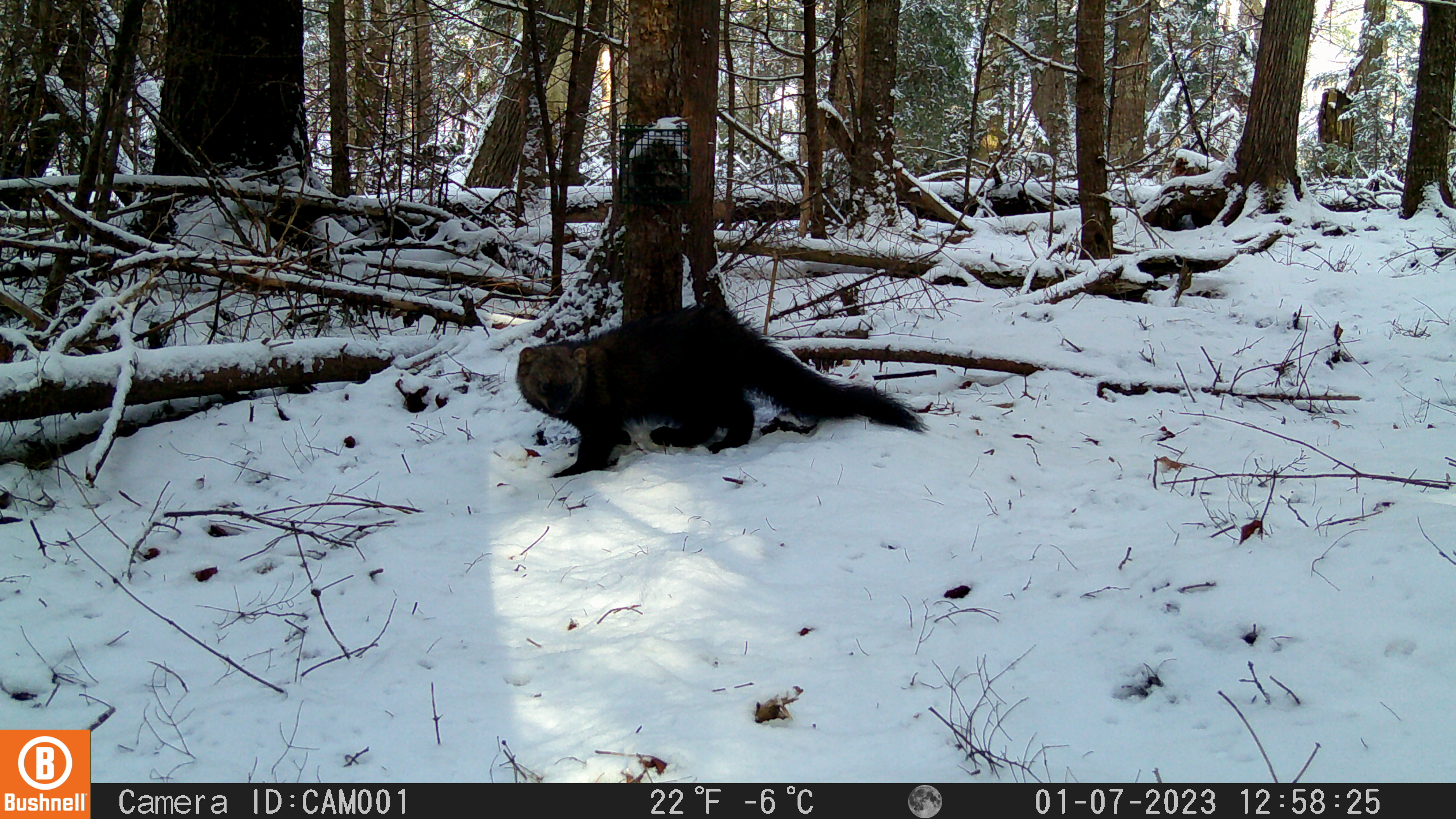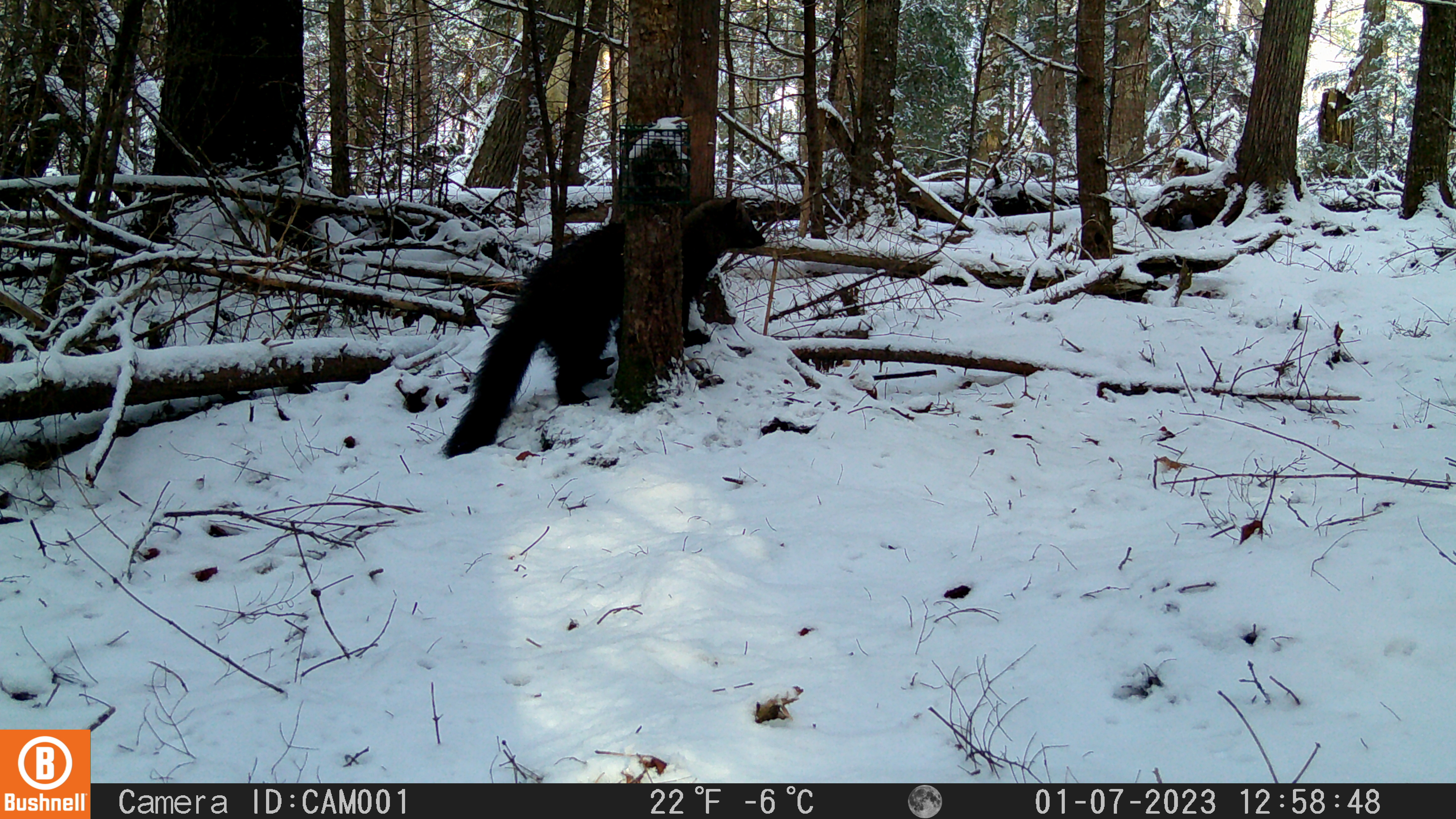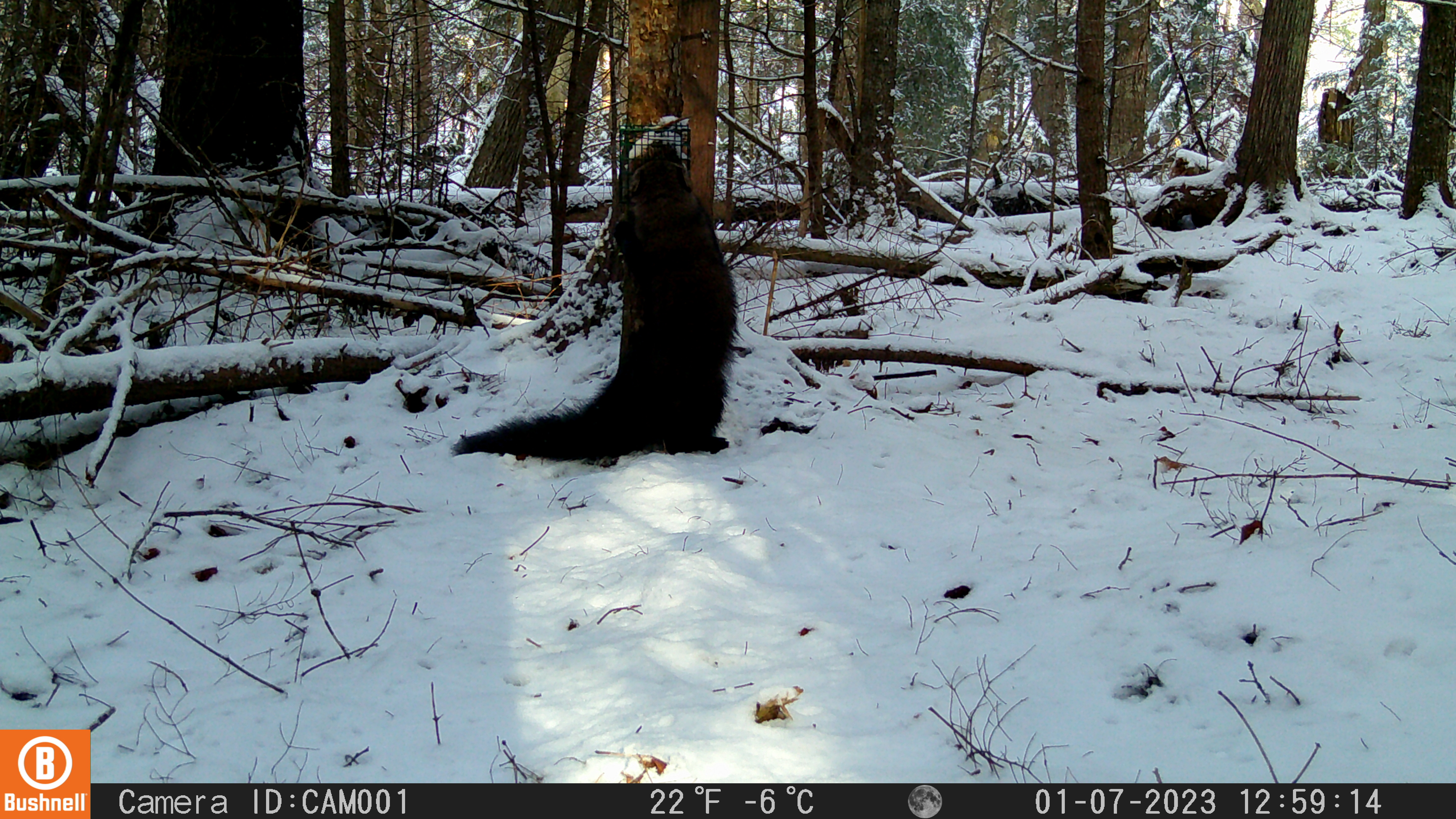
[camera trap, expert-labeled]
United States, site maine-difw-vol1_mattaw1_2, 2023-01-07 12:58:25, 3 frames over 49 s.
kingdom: Animalia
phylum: Chordata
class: Mammalia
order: Carnivora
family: Mustelidae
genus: Pekania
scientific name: Pekania pennanti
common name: fisher